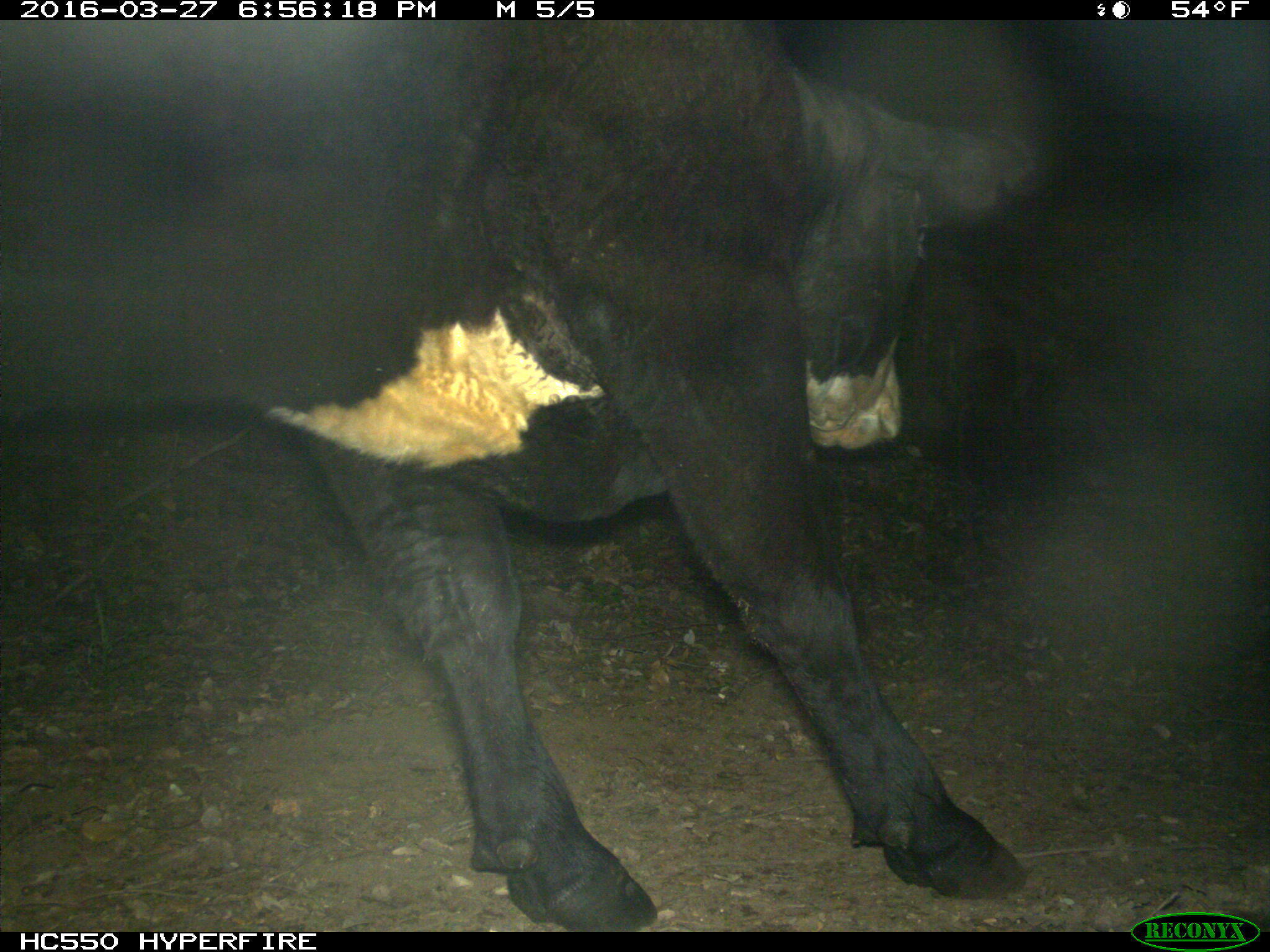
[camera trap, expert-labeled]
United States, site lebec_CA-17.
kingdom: Animalia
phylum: Chordata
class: Mammalia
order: Artiodactyla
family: Bovidae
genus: Bos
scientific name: Bos taurus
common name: domestic cow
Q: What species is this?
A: Bos taurus (domestic cow).